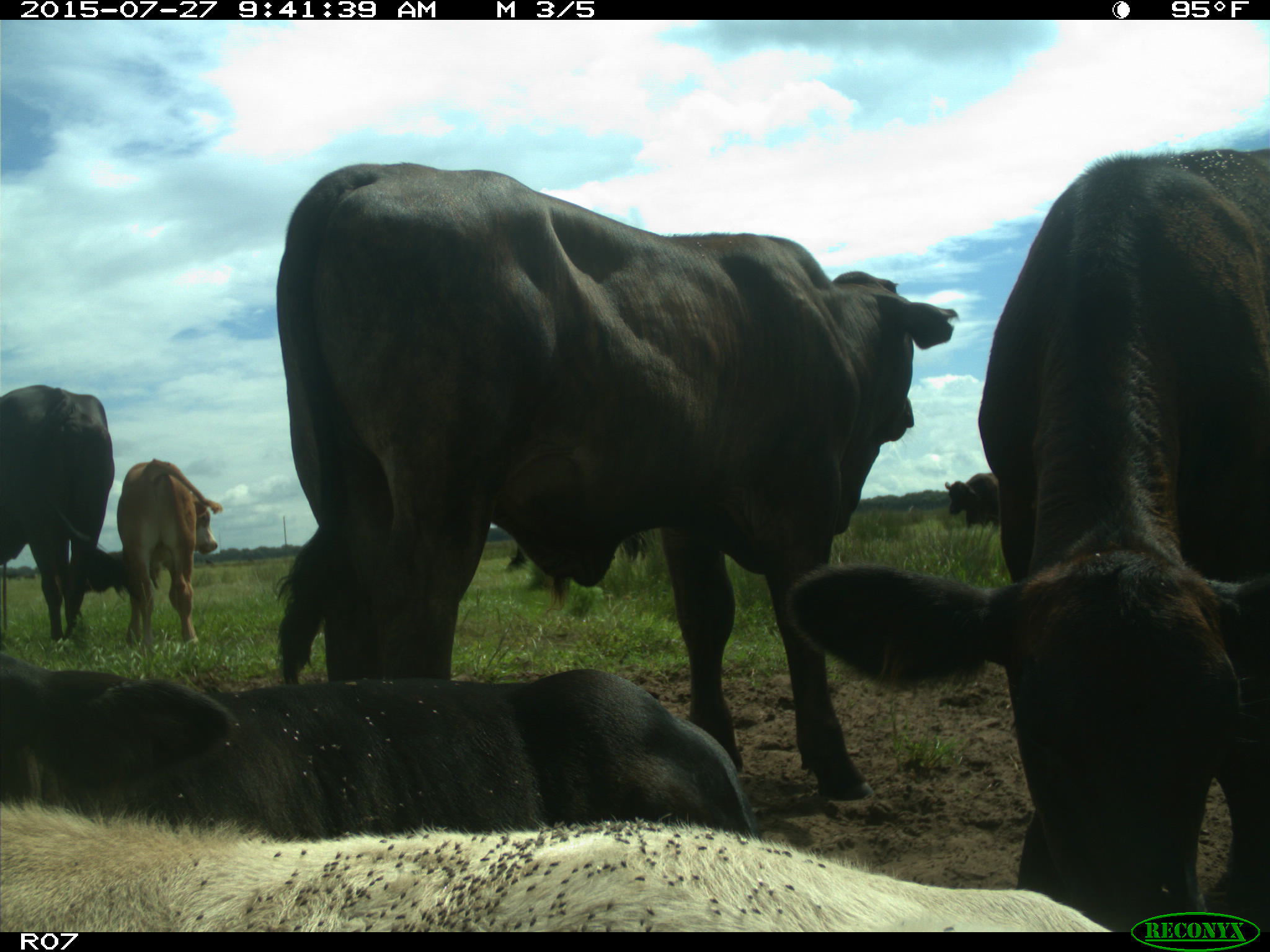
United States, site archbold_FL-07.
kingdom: Animalia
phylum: Chordata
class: Mammalia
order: Artiodactyla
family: Bovidae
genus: Bos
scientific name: Bos taurus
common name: domestic cow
Bos taurus (domestic cow).